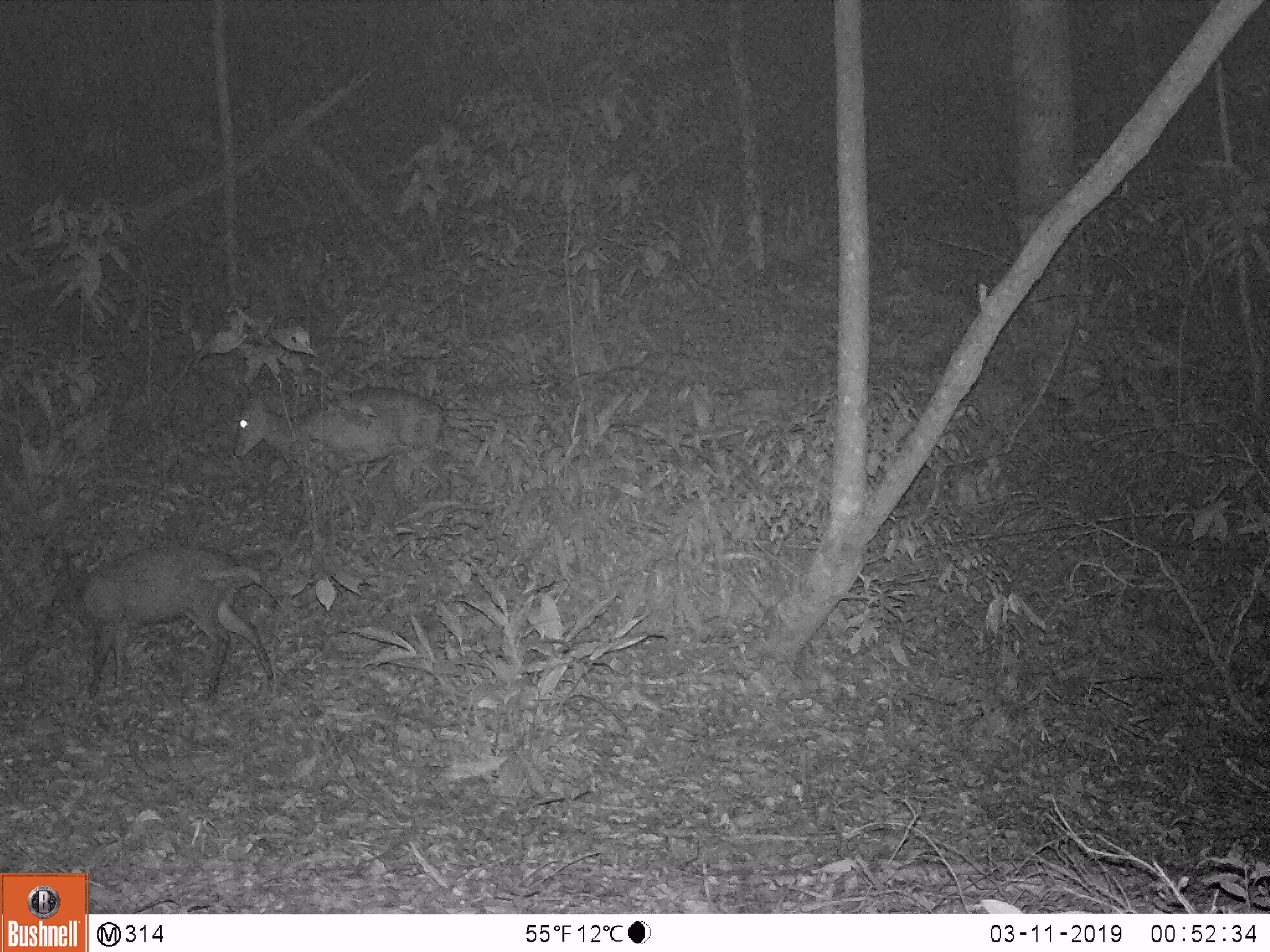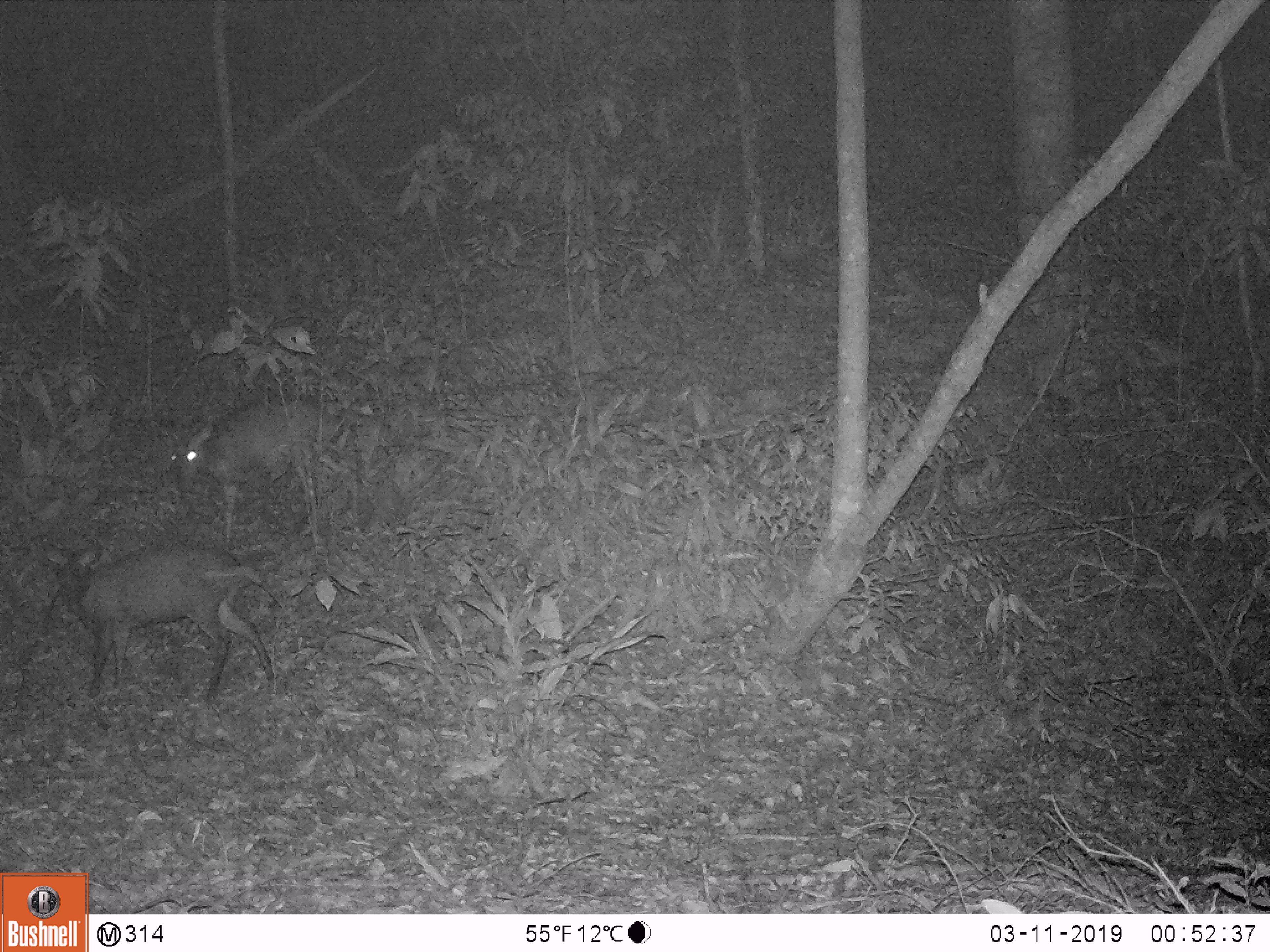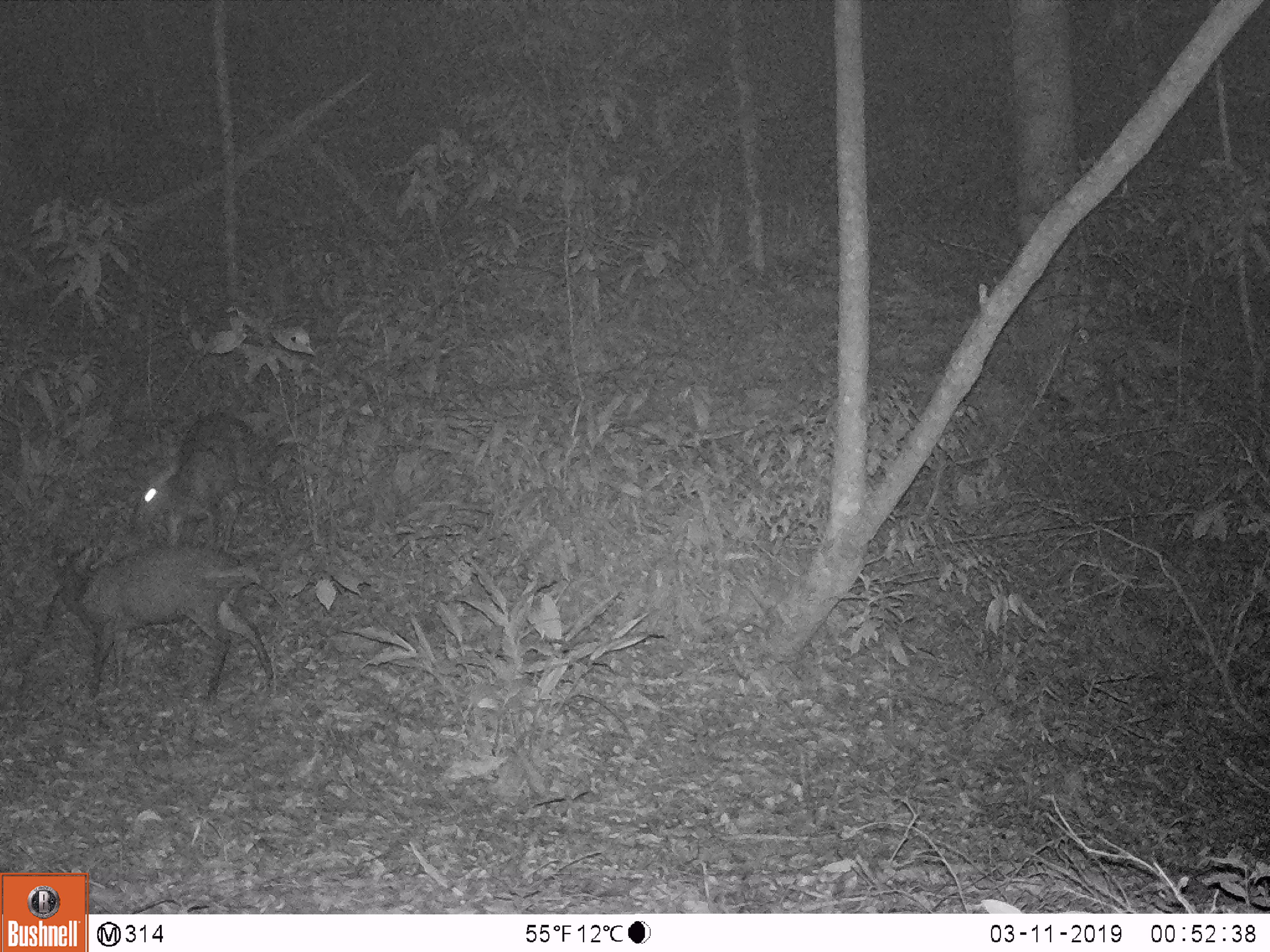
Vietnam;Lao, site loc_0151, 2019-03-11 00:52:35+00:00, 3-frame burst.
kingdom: Animalia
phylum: Chordata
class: Mammalia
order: Artiodactyla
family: Cervidae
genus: Muntiacus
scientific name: Muntiacus rooseveltorum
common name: roosevelt's muntjac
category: roosevelts muntjac group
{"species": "roosevelts muntjac group (roosevelt's muntjac) (Muntiacus rooseveltorum)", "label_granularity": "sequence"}